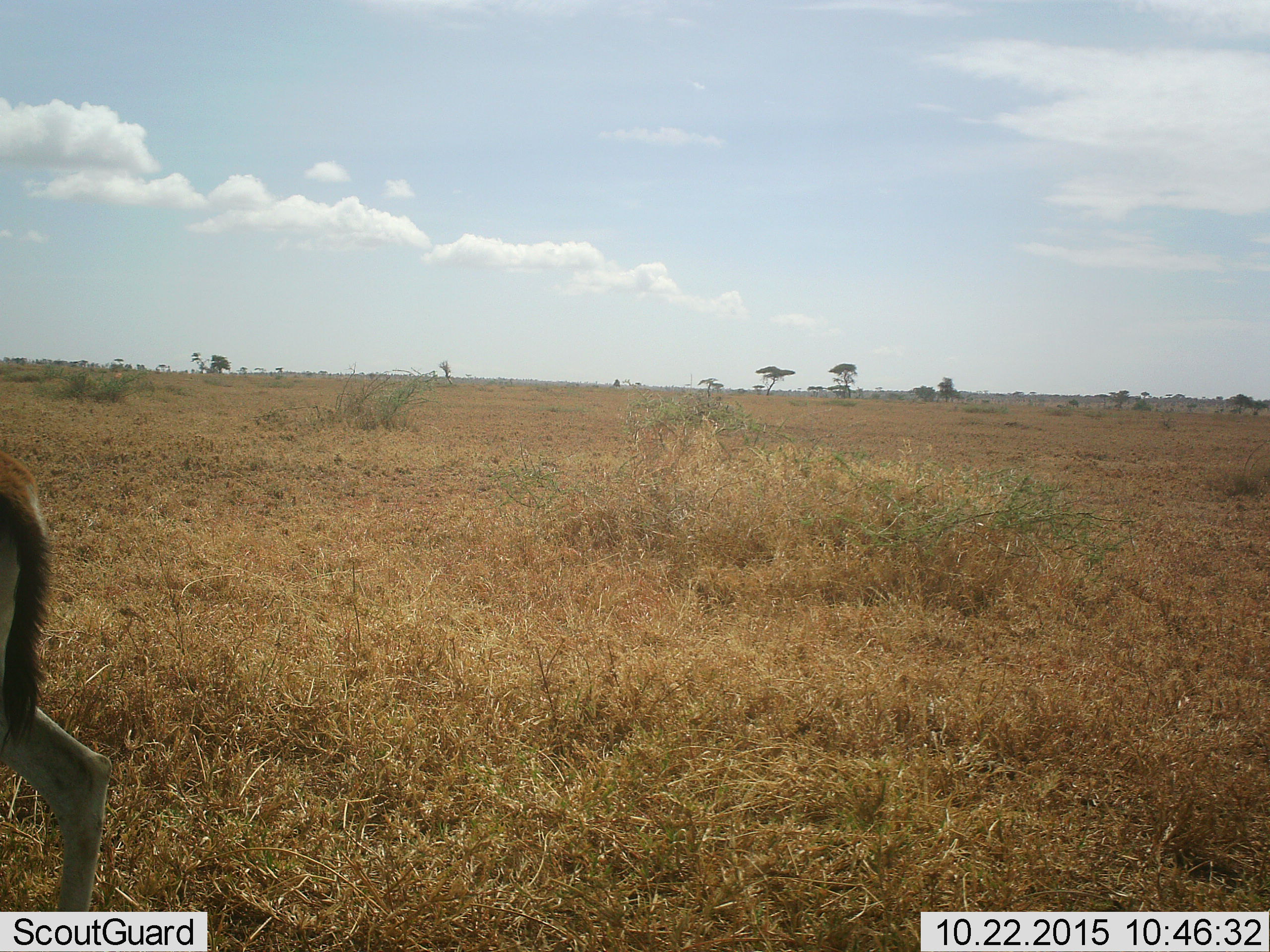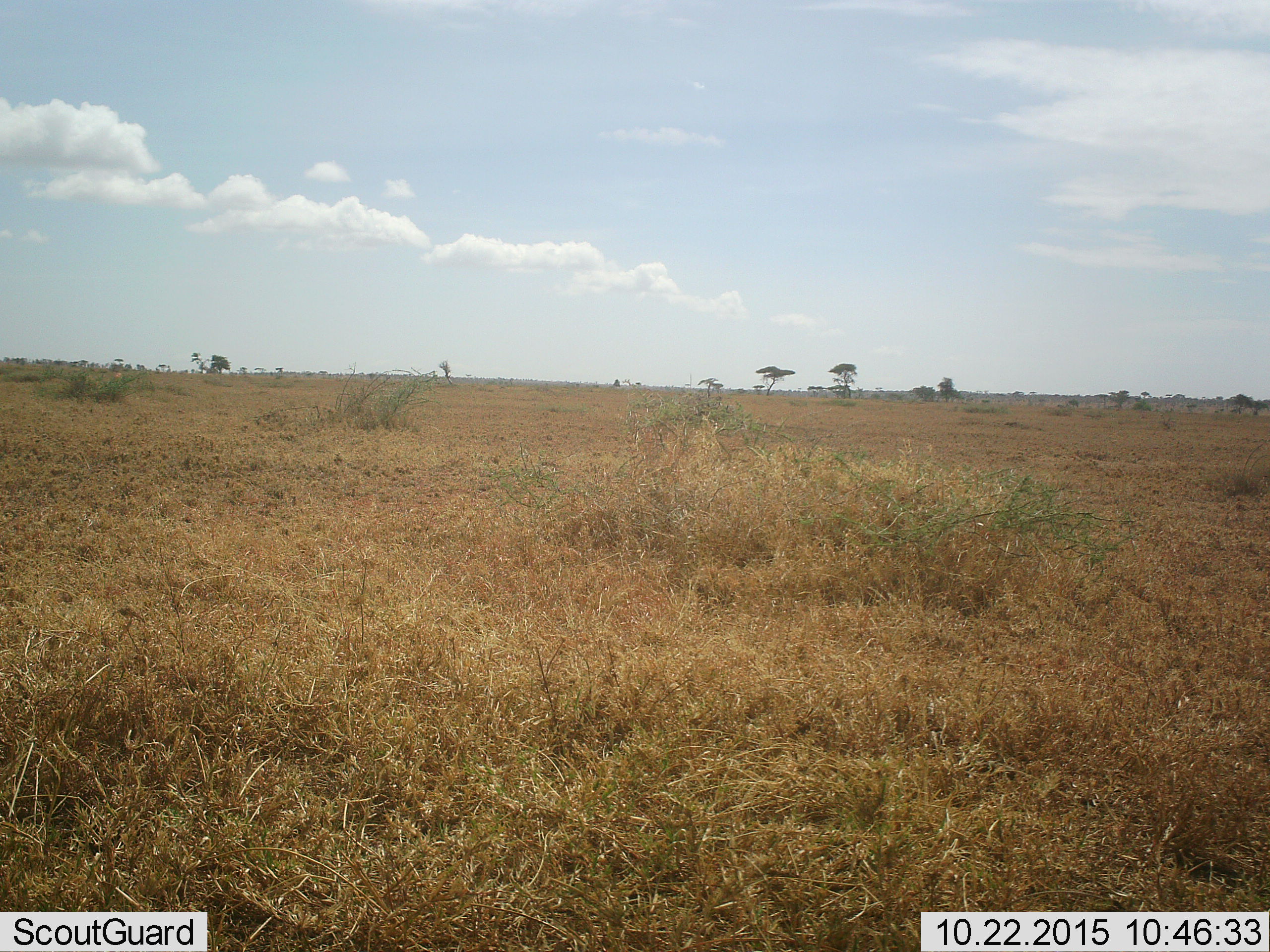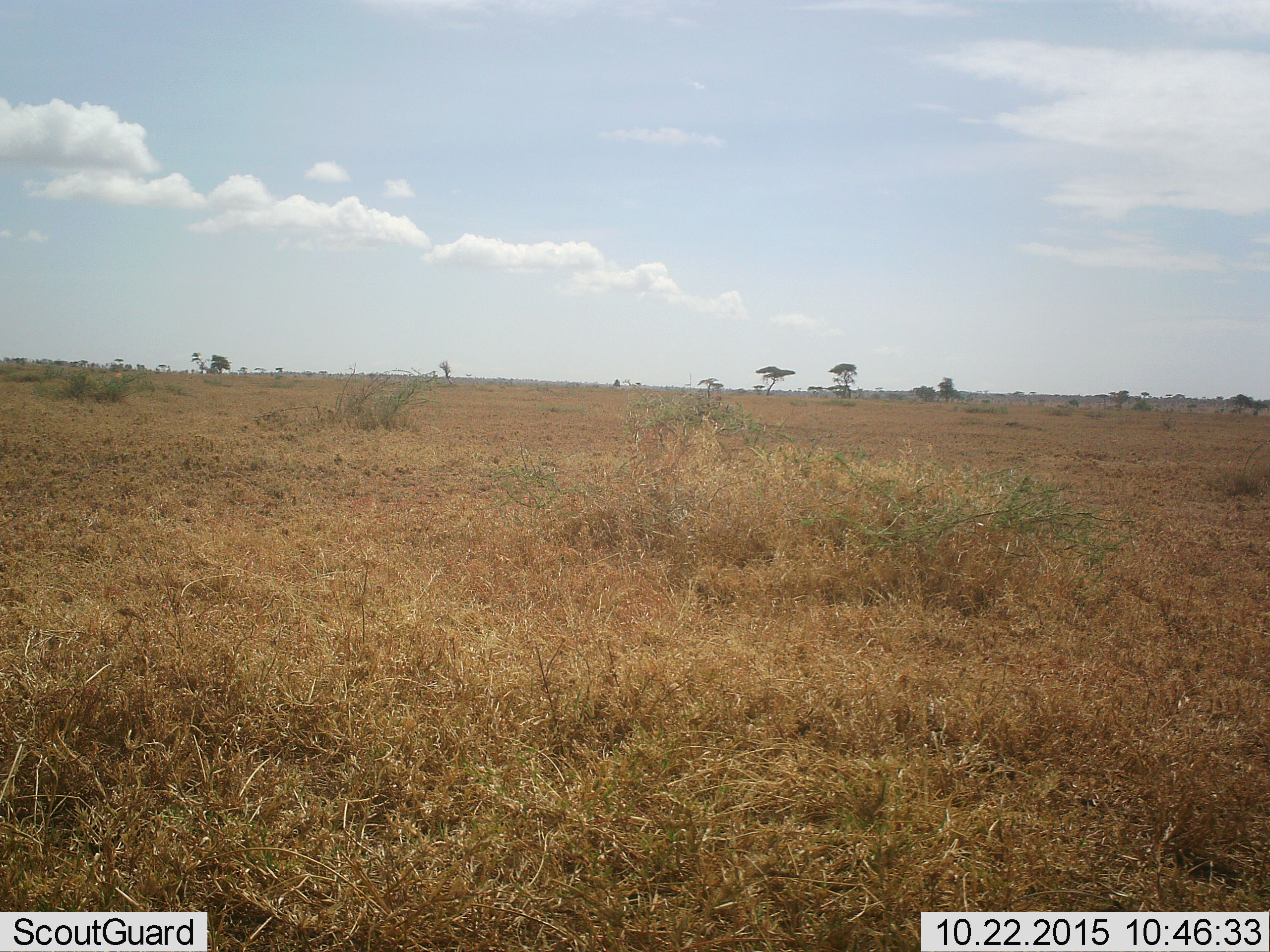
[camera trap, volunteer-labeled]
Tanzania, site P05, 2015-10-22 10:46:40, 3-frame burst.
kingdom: Animalia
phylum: Chordata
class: Mammalia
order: Artiodactyla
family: Bovidae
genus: Eudorcas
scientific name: Eudorcas thomsonii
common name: thomson's gazelle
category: gazellethomsons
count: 1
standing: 20%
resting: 0%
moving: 60%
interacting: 0%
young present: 0%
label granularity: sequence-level